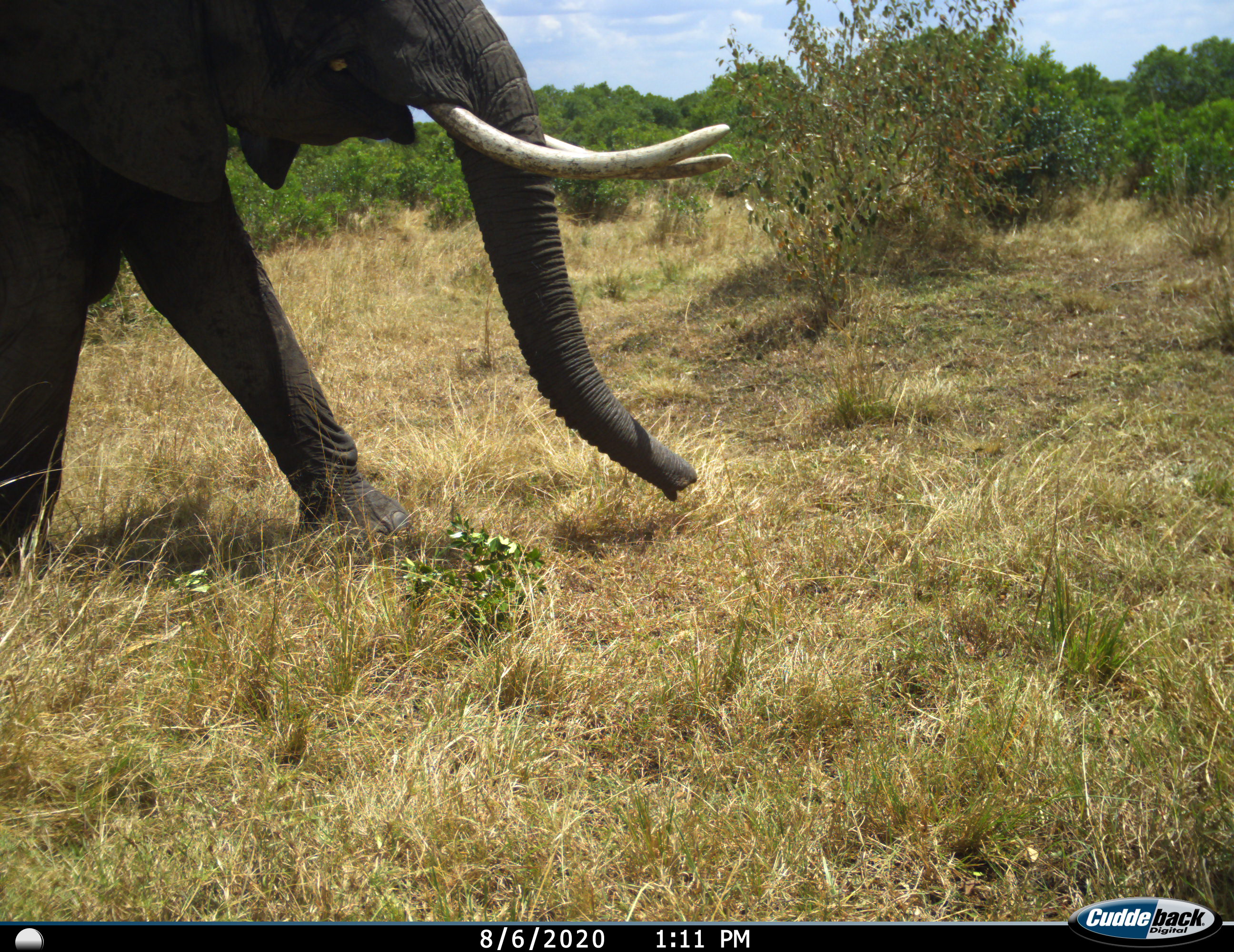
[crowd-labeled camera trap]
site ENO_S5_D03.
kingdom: Animalia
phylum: Chordata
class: Mammalia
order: Proboscidea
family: Elephantidae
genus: Loxodonta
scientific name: Loxodonta africana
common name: african bush elephant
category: elephant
Elephant (african bush elephant) (Loxodonta africana), count 1. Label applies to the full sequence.